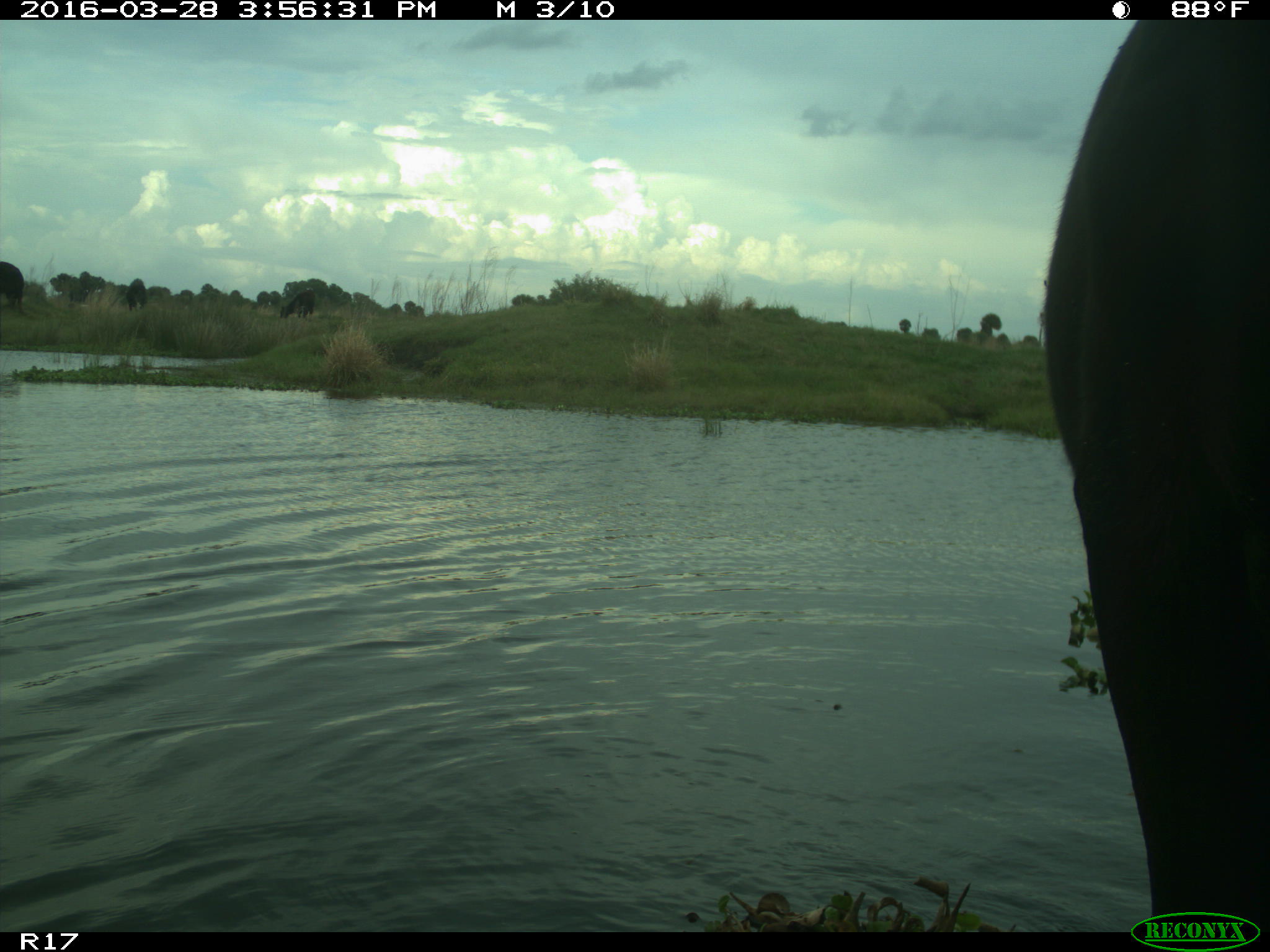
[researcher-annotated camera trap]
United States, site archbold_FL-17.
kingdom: Animalia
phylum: Chordata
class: Mammalia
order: Artiodactyla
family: Bovidae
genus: Bos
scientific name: Bos taurus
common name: domestic cow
Bos taurus (domestic cow).